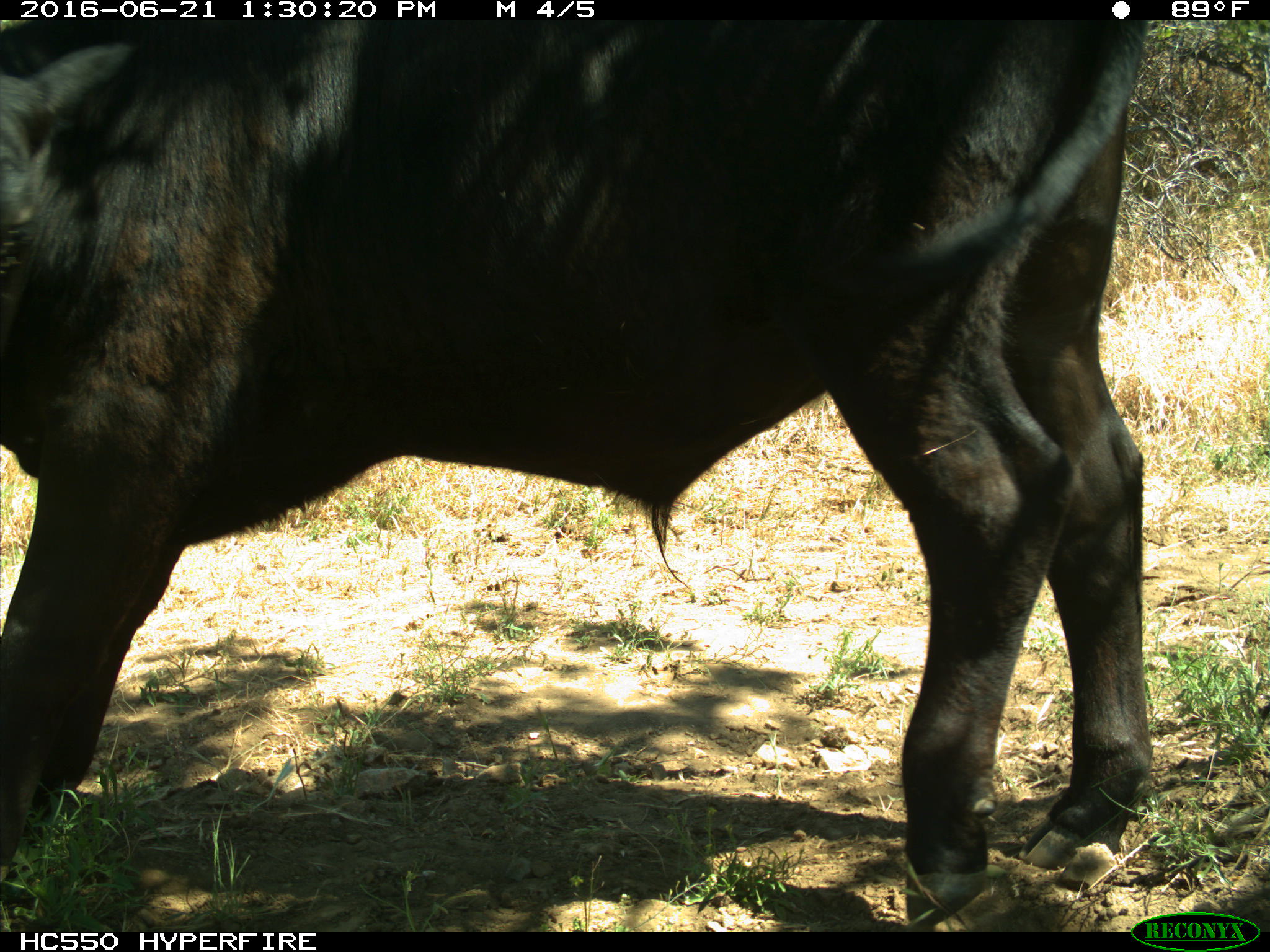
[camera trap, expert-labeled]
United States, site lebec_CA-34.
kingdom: Animalia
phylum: Chordata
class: Mammalia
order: Artiodactyla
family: Bovidae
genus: Bos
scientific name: Bos taurus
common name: domestic cow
Bos taurus (domestic cow).